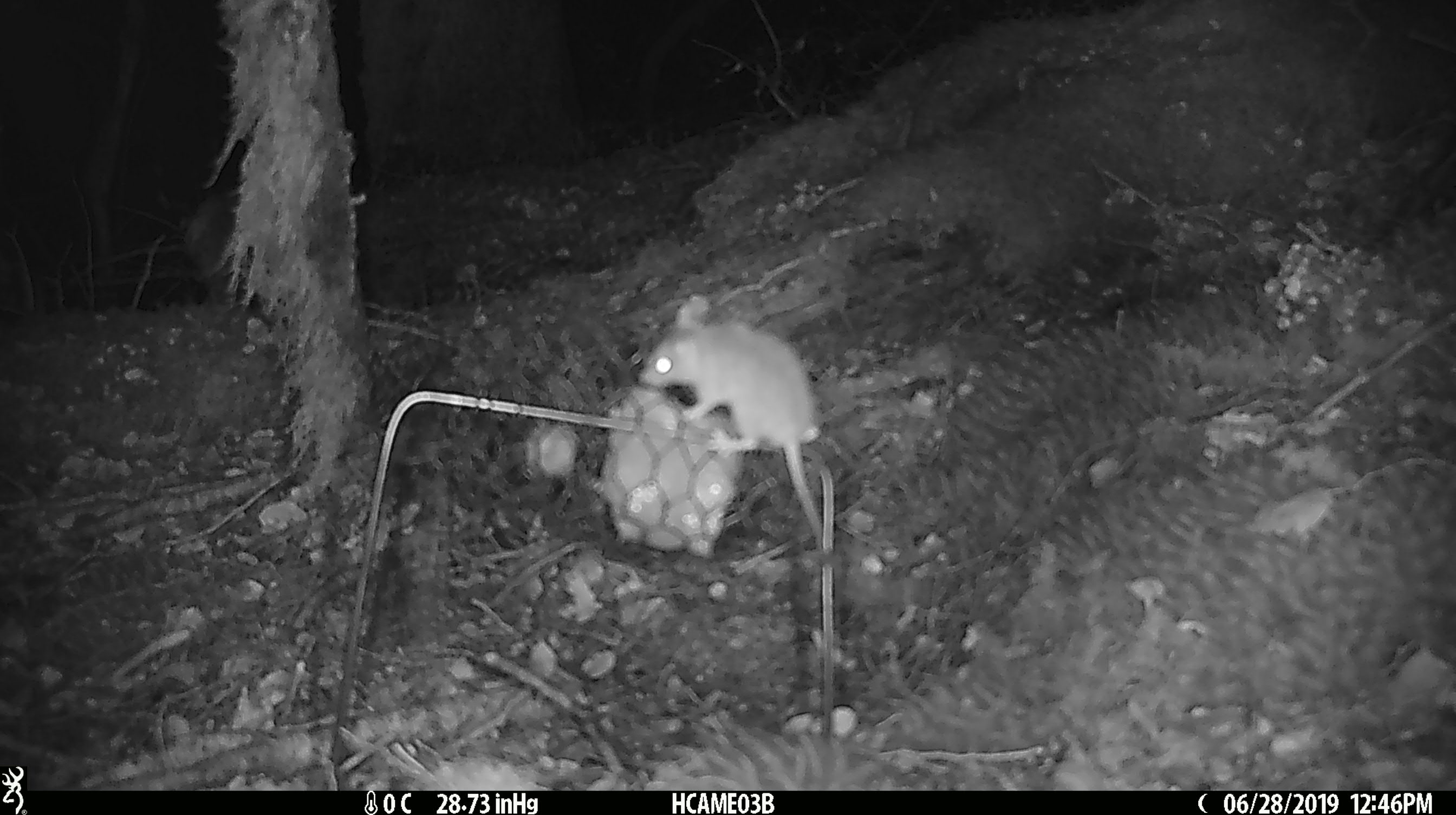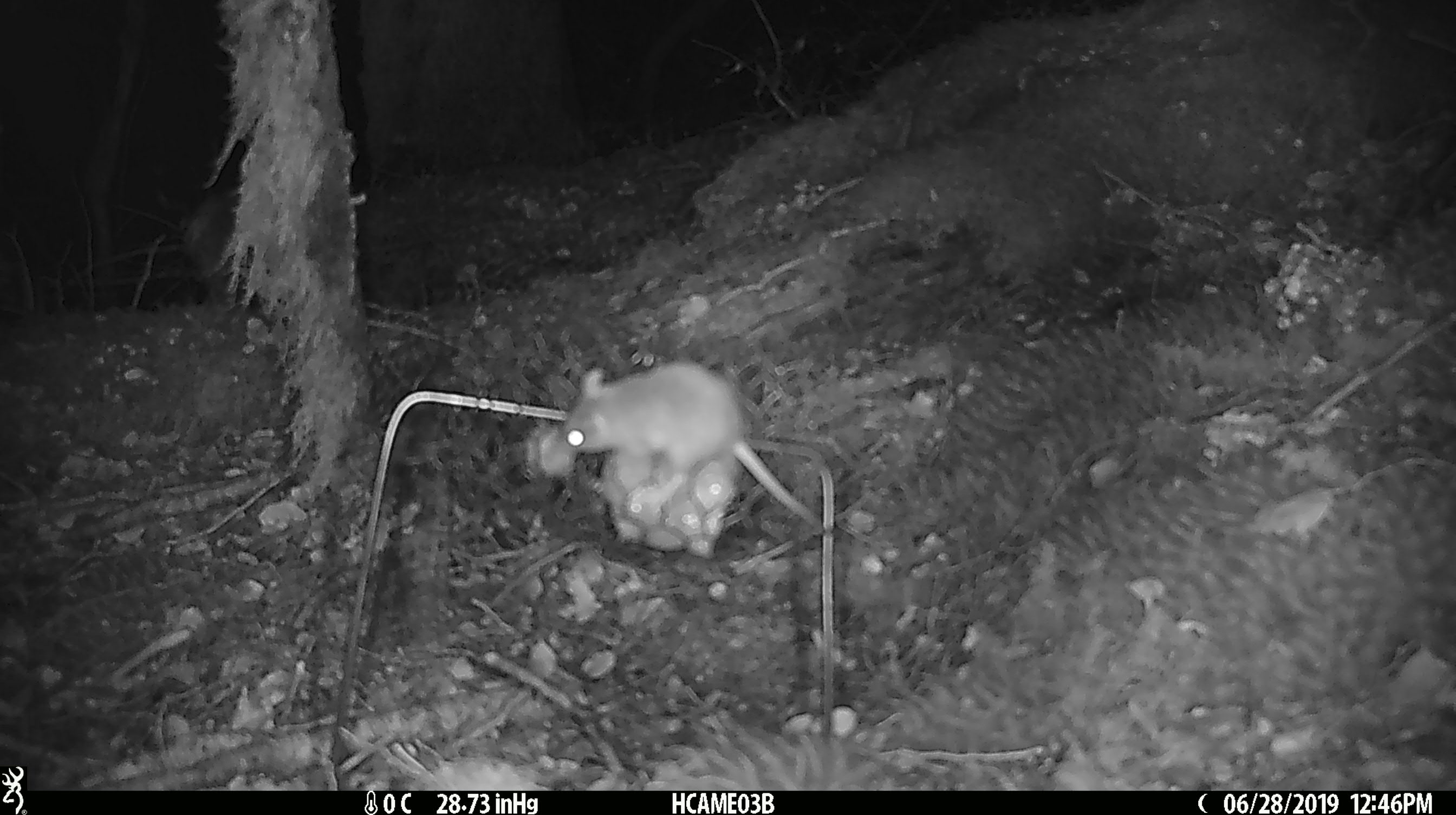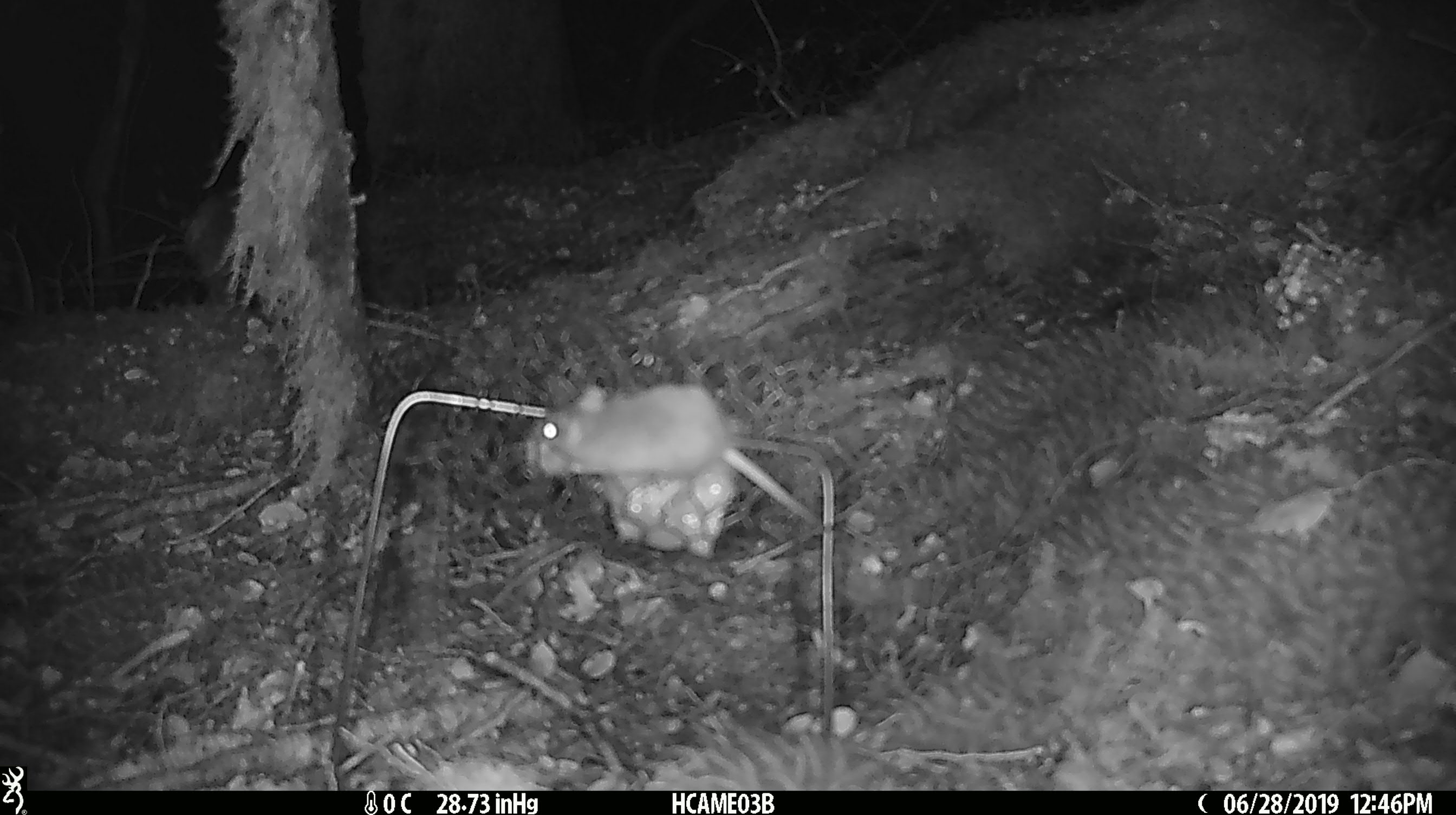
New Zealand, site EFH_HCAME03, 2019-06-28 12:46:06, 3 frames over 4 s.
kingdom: Animalia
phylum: Chordata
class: Mammalia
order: Rodentia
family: Muridae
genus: Mus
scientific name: Mus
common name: mouse